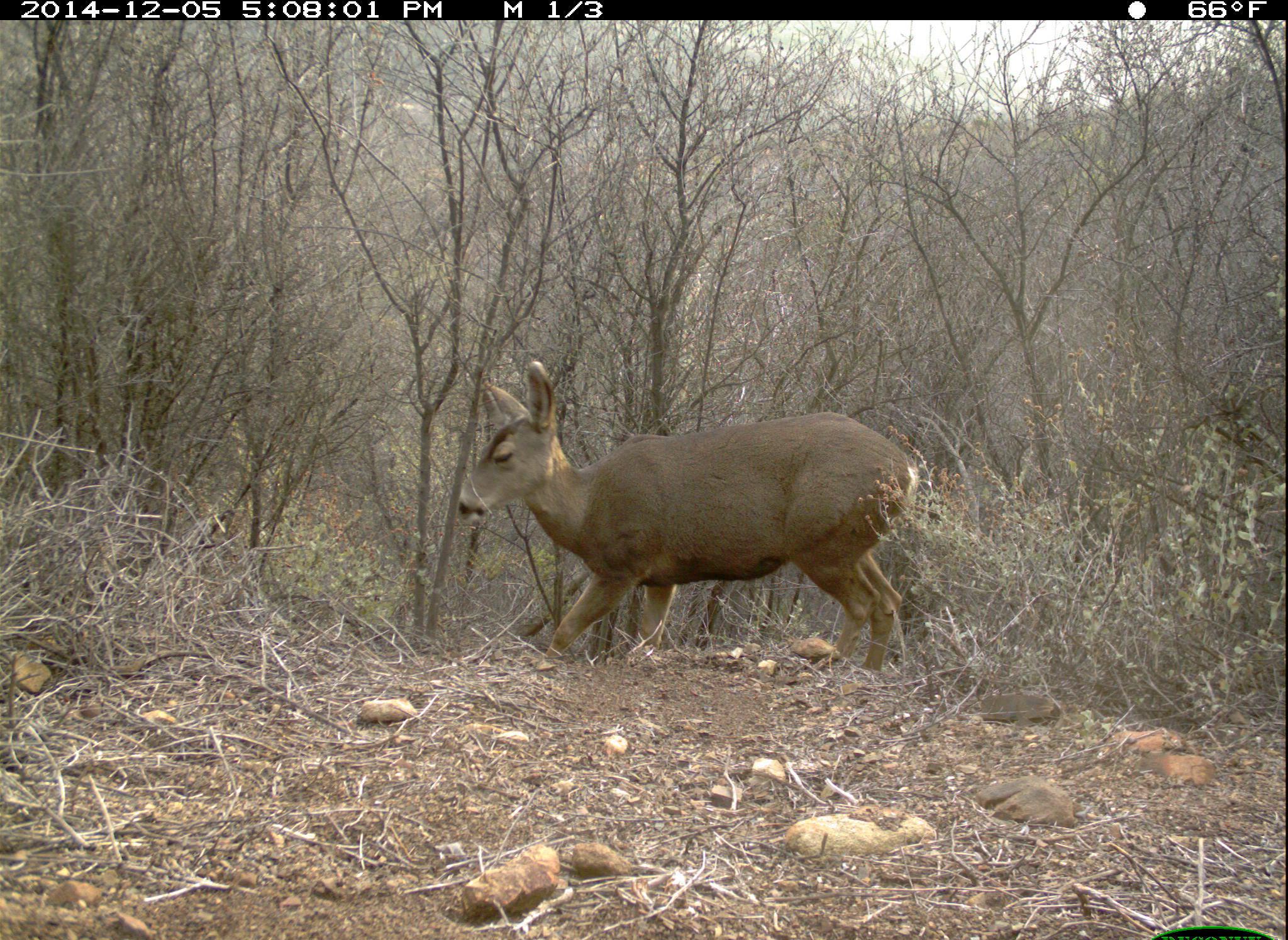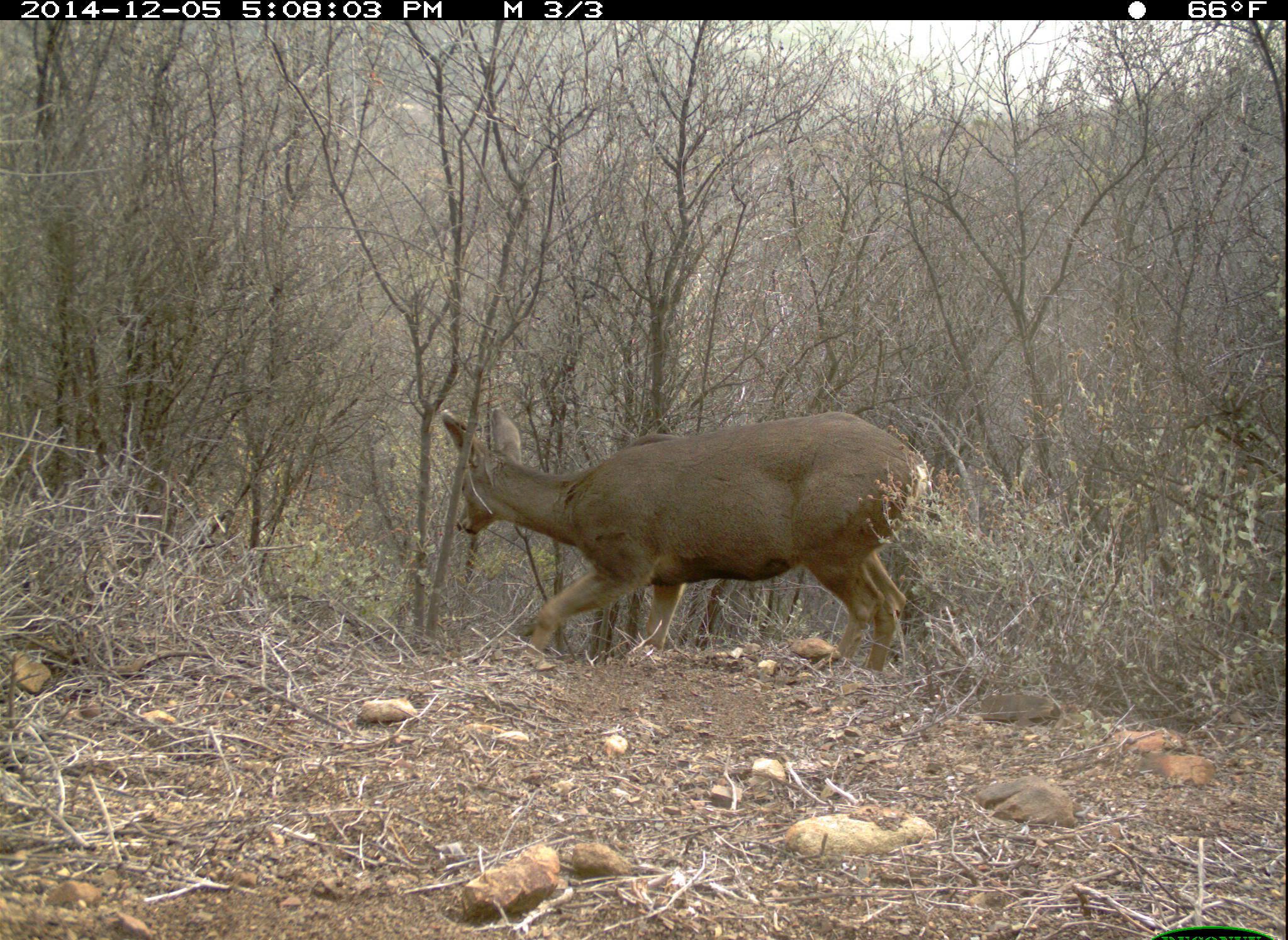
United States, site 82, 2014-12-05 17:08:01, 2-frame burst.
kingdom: Animalia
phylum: Chordata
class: Mammalia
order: Artiodactyla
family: Cervidae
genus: Odocoileus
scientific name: Odocoileus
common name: deer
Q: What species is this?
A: Deer (Odocoileus).